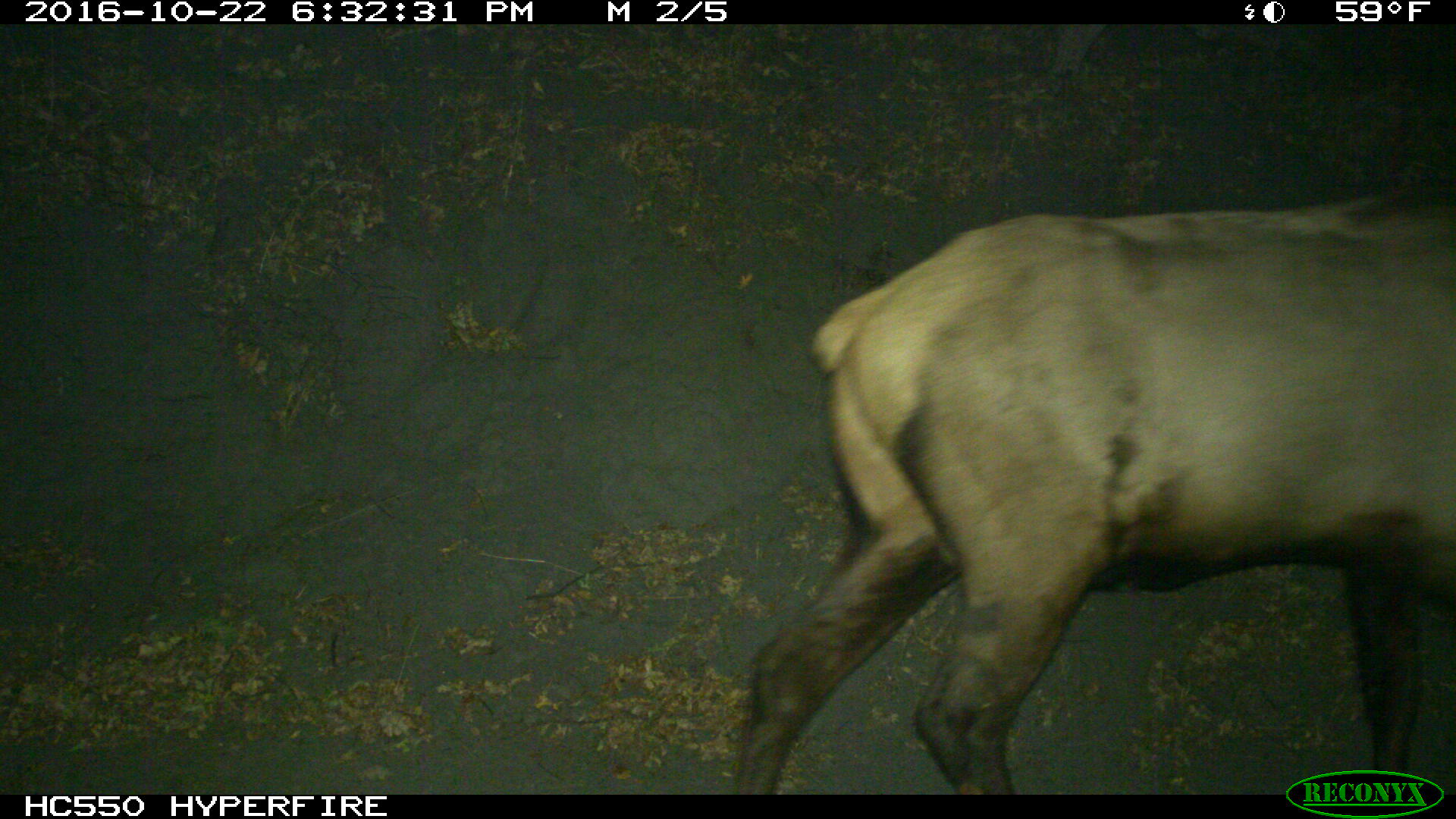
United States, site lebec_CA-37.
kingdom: Animalia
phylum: Chordata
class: Mammalia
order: Artiodactyla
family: Cervidae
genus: Cervus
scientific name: Cervus canadensis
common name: elk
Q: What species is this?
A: Cervus canadensis (elk).